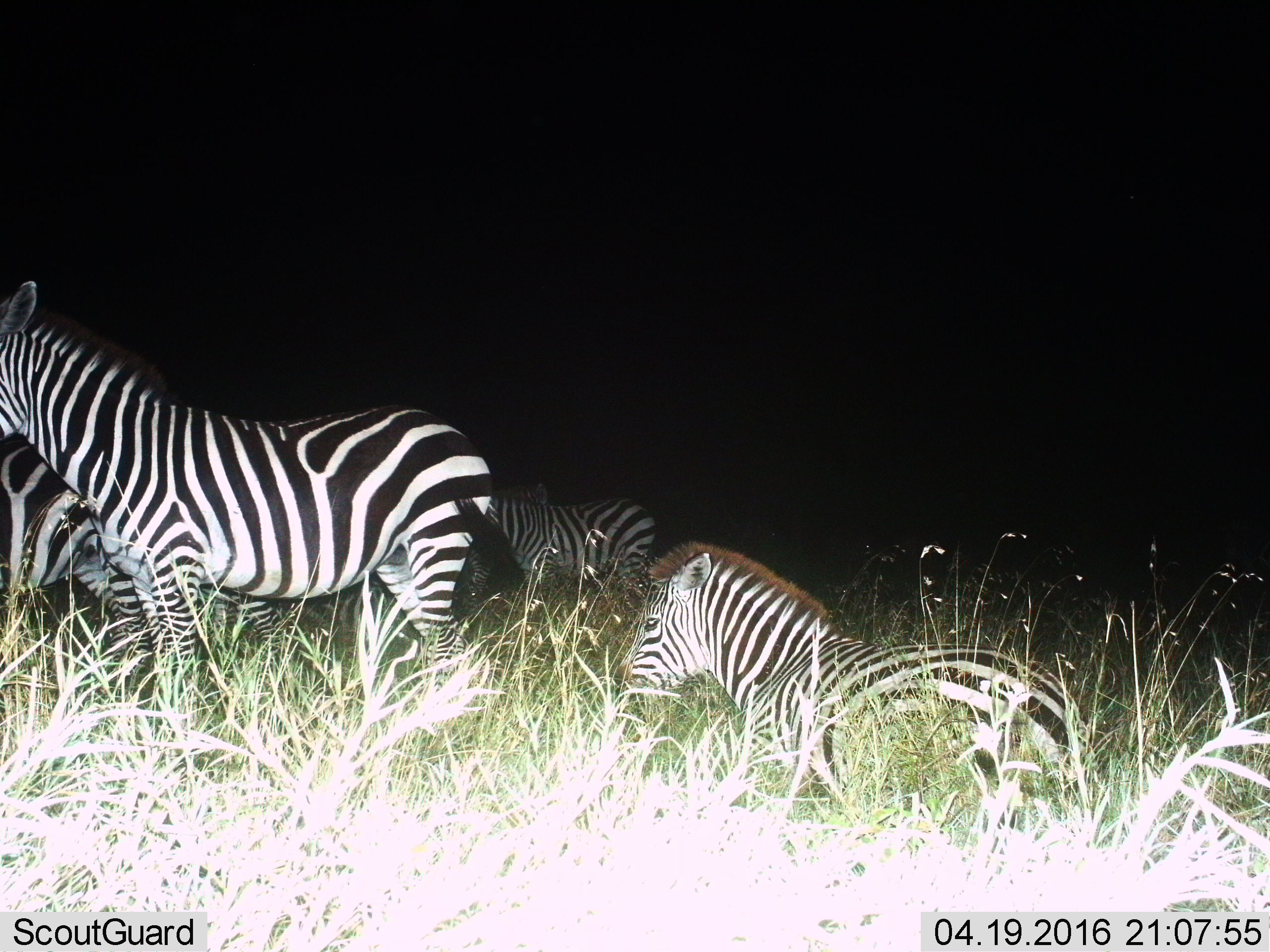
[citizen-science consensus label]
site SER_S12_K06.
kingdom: Animalia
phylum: Chordata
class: Mammalia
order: Perissodactyla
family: Equidae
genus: Equus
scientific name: Equus quagga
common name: plains zebra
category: zebraplains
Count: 4.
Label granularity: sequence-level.